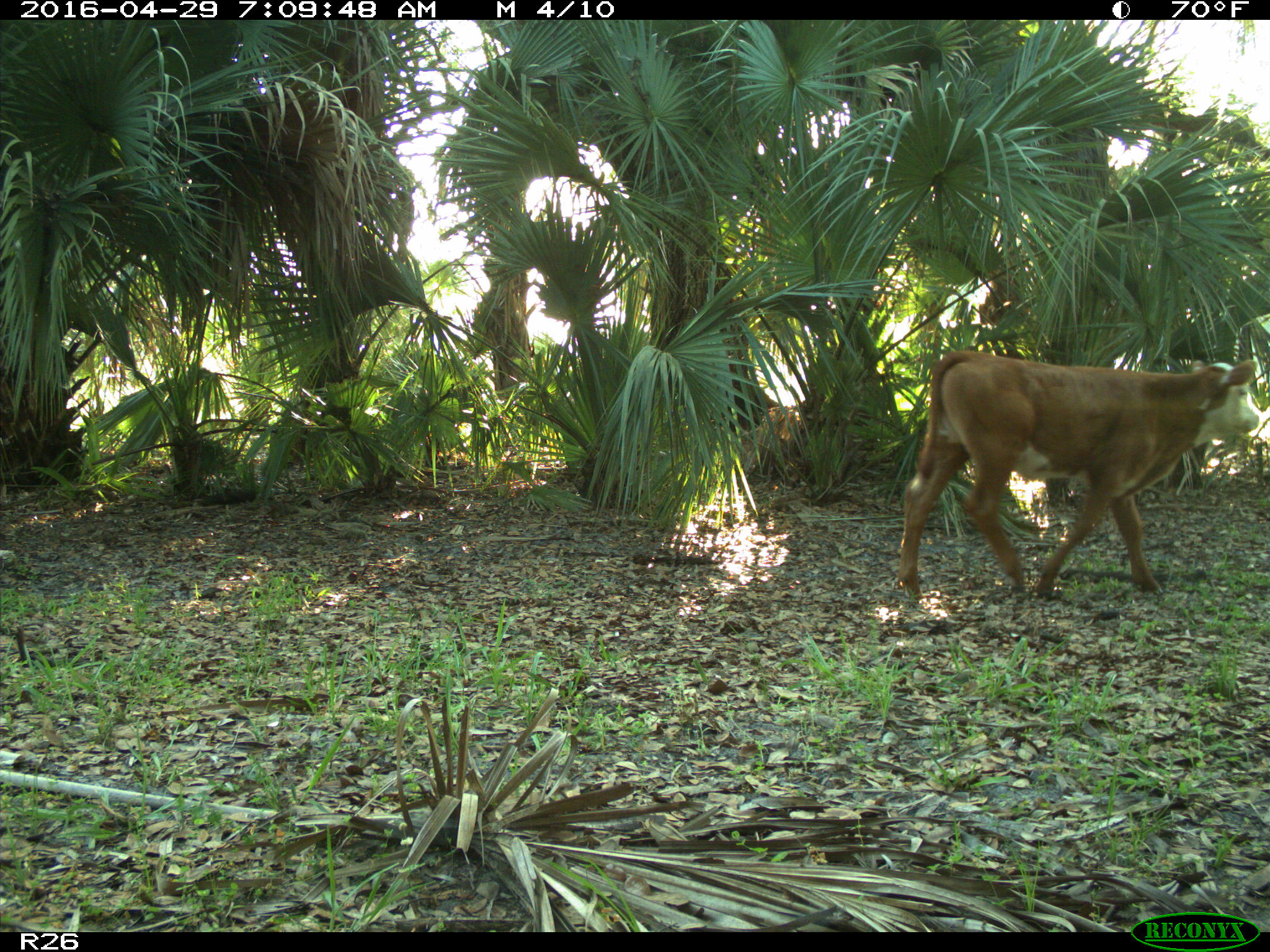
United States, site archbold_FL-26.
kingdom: Animalia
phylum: Chordata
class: Mammalia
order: Artiodactyla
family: Bovidae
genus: Bos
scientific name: Bos taurus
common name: domestic cow